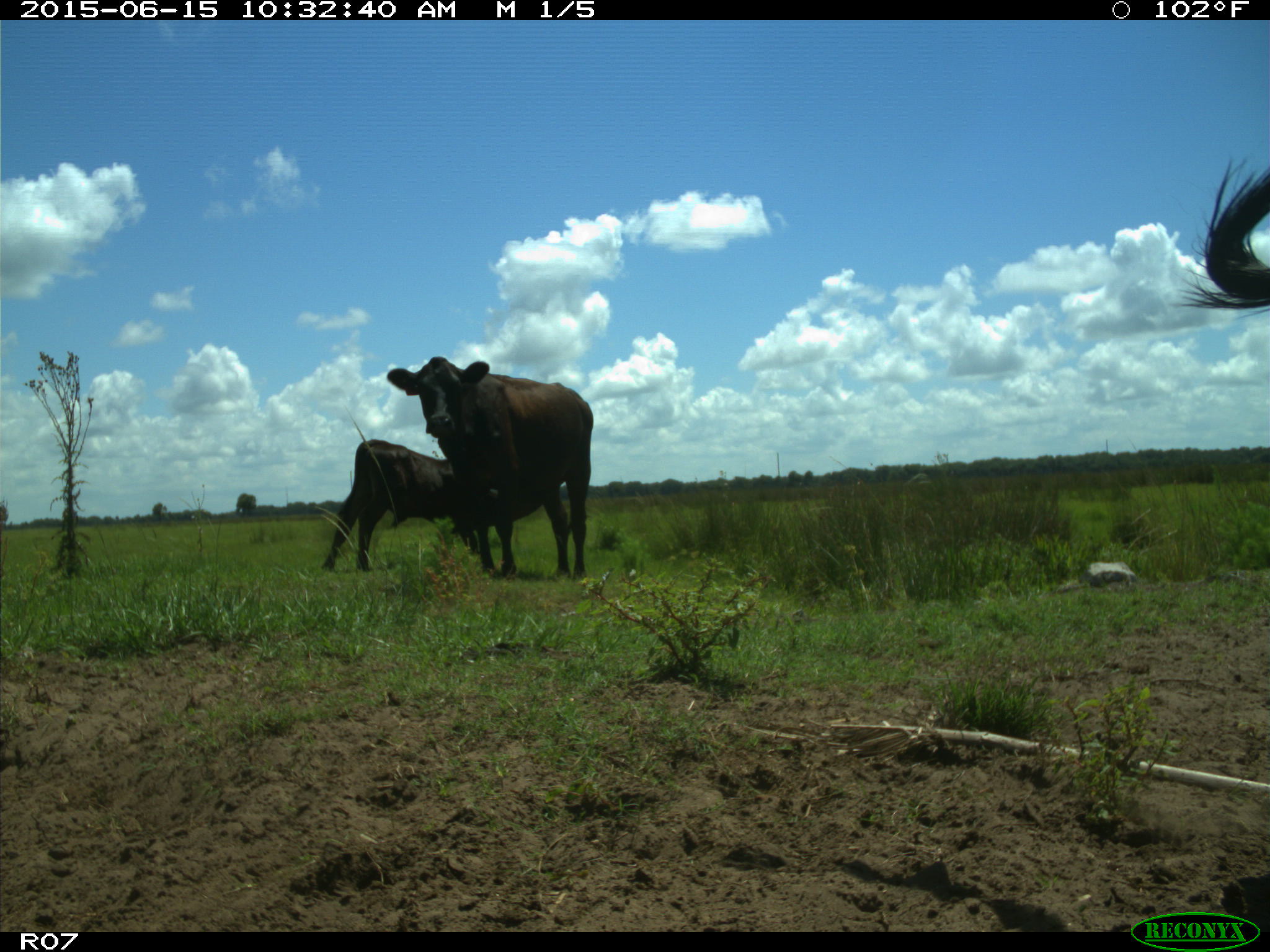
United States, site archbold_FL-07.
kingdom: Animalia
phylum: Chordata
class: Mammalia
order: Artiodactyla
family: Bovidae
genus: Bos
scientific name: Bos taurus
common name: domestic cow